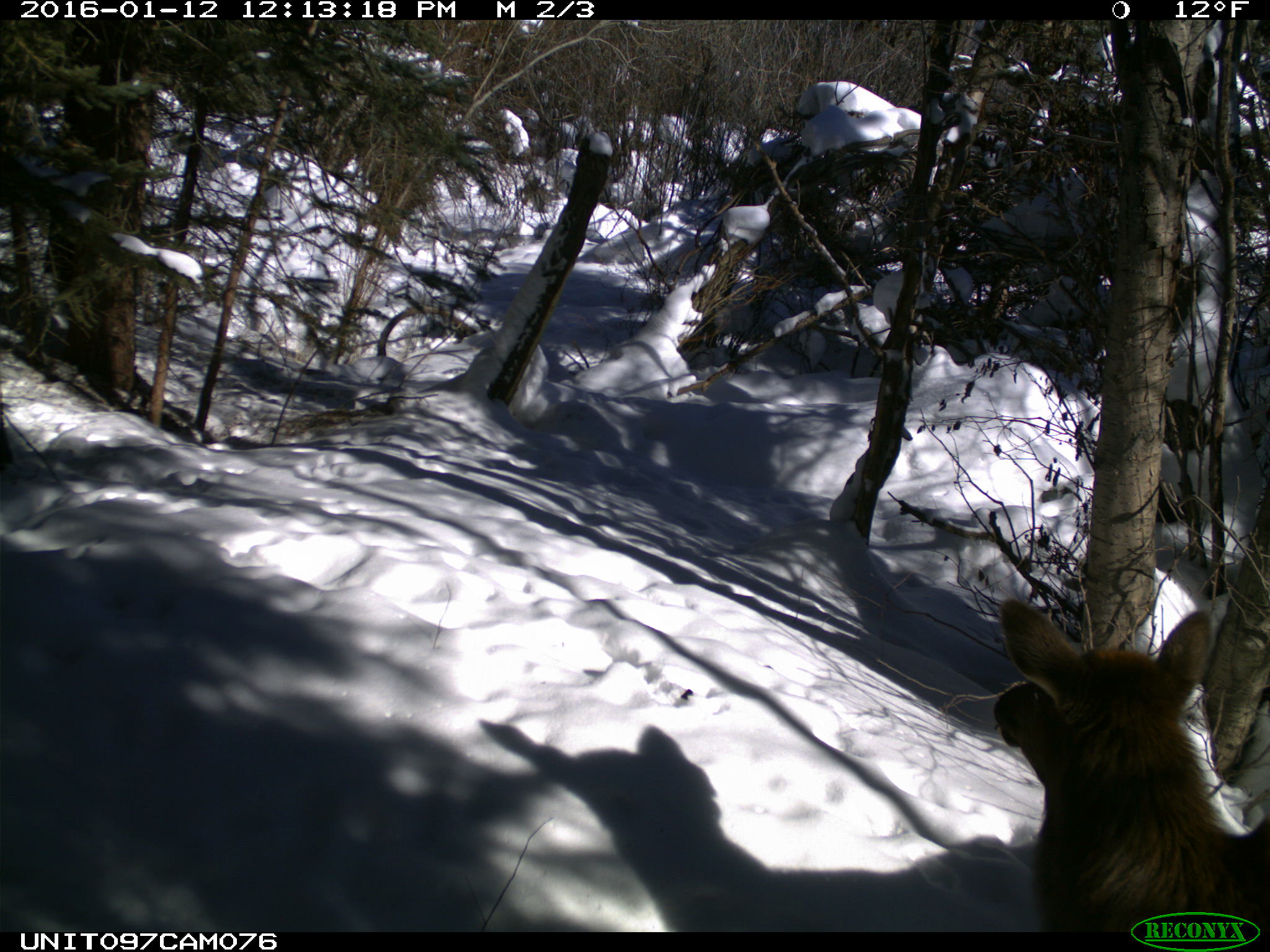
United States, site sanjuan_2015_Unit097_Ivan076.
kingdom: Animalia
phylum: Chordata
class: Mammalia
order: Artiodactyla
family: Cervidae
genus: Cervus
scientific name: Cervus elaphus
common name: red deer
Cervus elaphus (red deer).